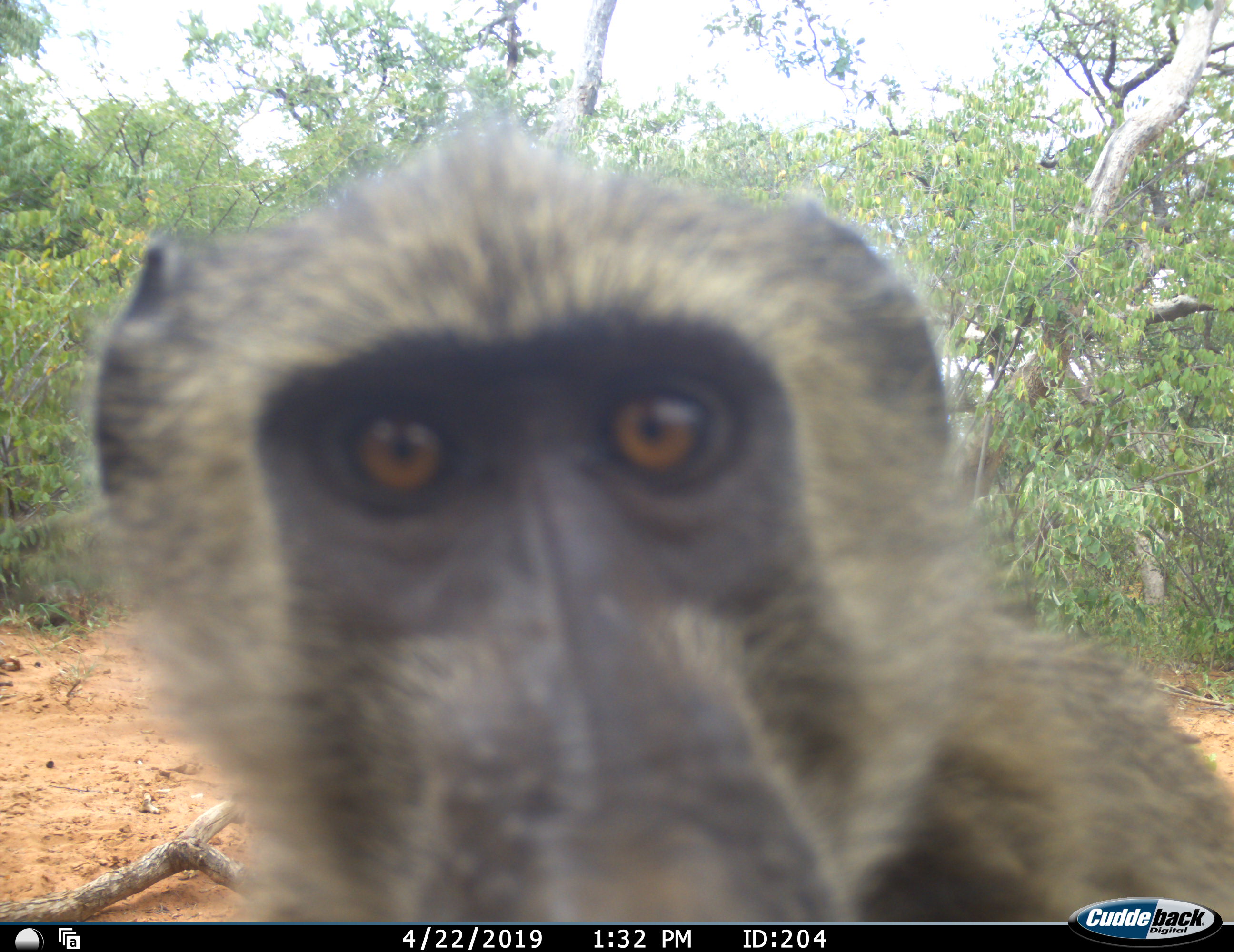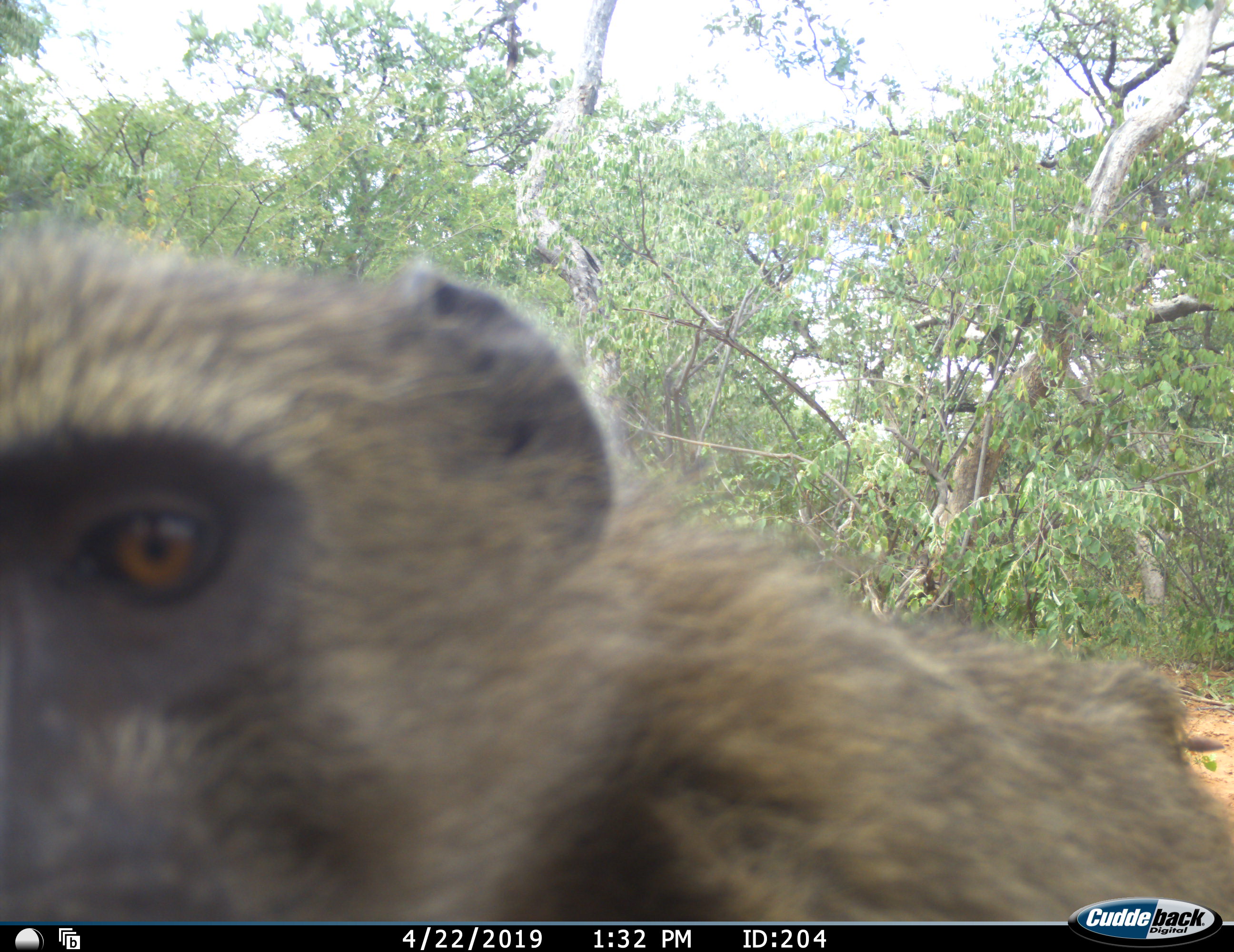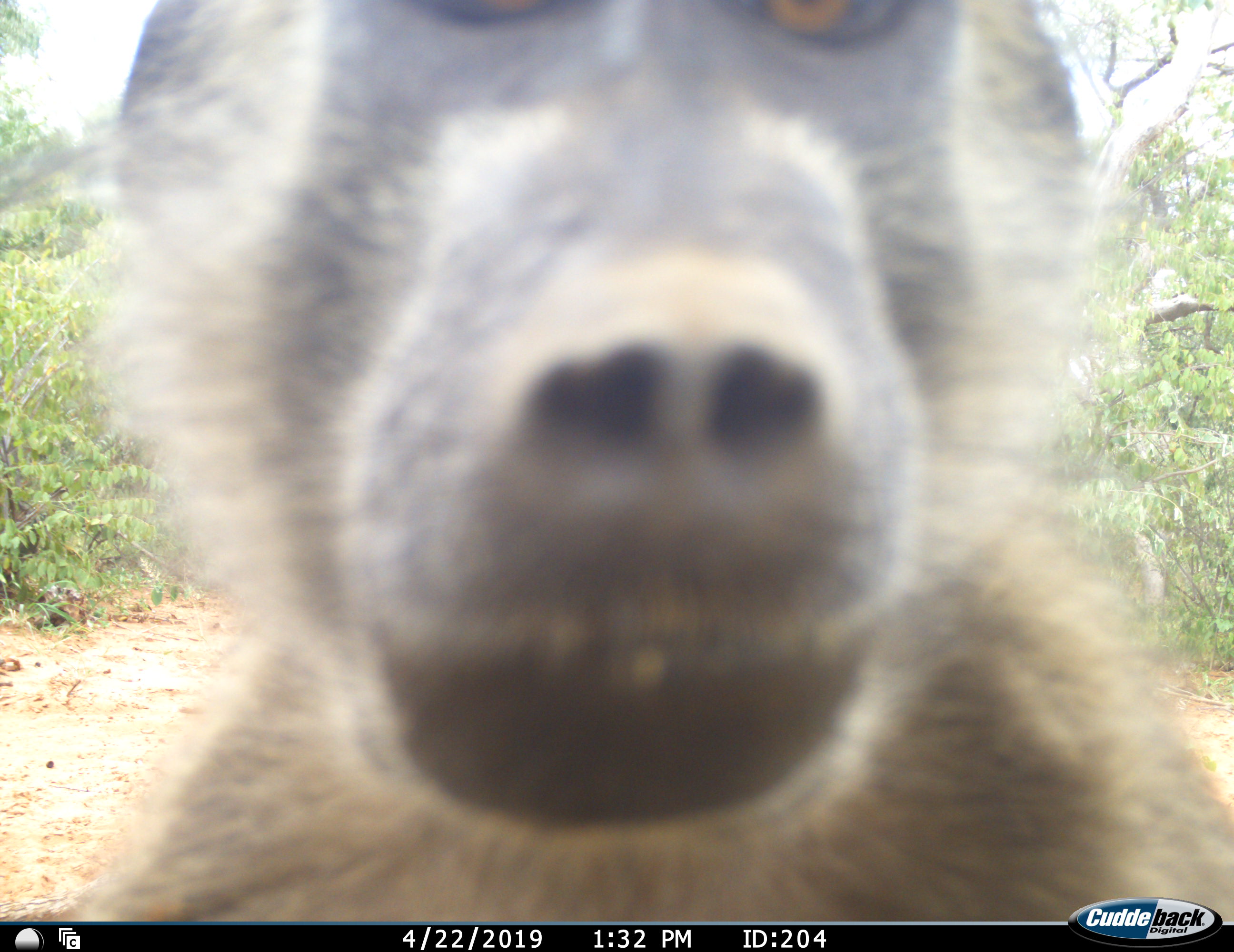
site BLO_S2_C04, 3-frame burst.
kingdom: Animalia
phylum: Chordata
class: Mammalia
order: Primates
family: Cercopithecidae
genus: Papio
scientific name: Papio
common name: baboon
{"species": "baboon (Papio)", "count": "1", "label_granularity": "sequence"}